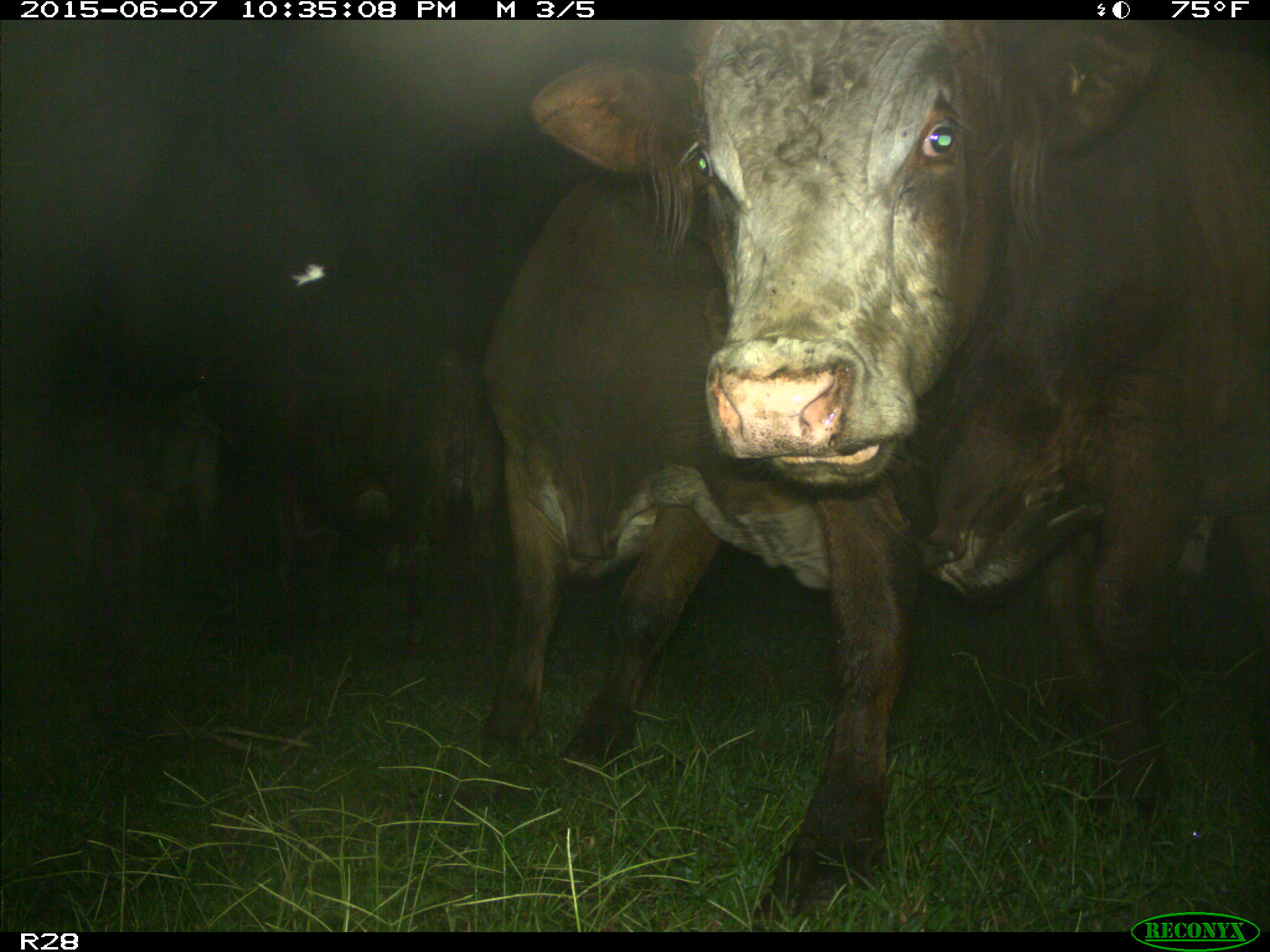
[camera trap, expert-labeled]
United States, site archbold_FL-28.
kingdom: Animalia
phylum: Chordata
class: Mammalia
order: Artiodactyla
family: Bovidae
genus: Bos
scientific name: Bos taurus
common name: domestic cow